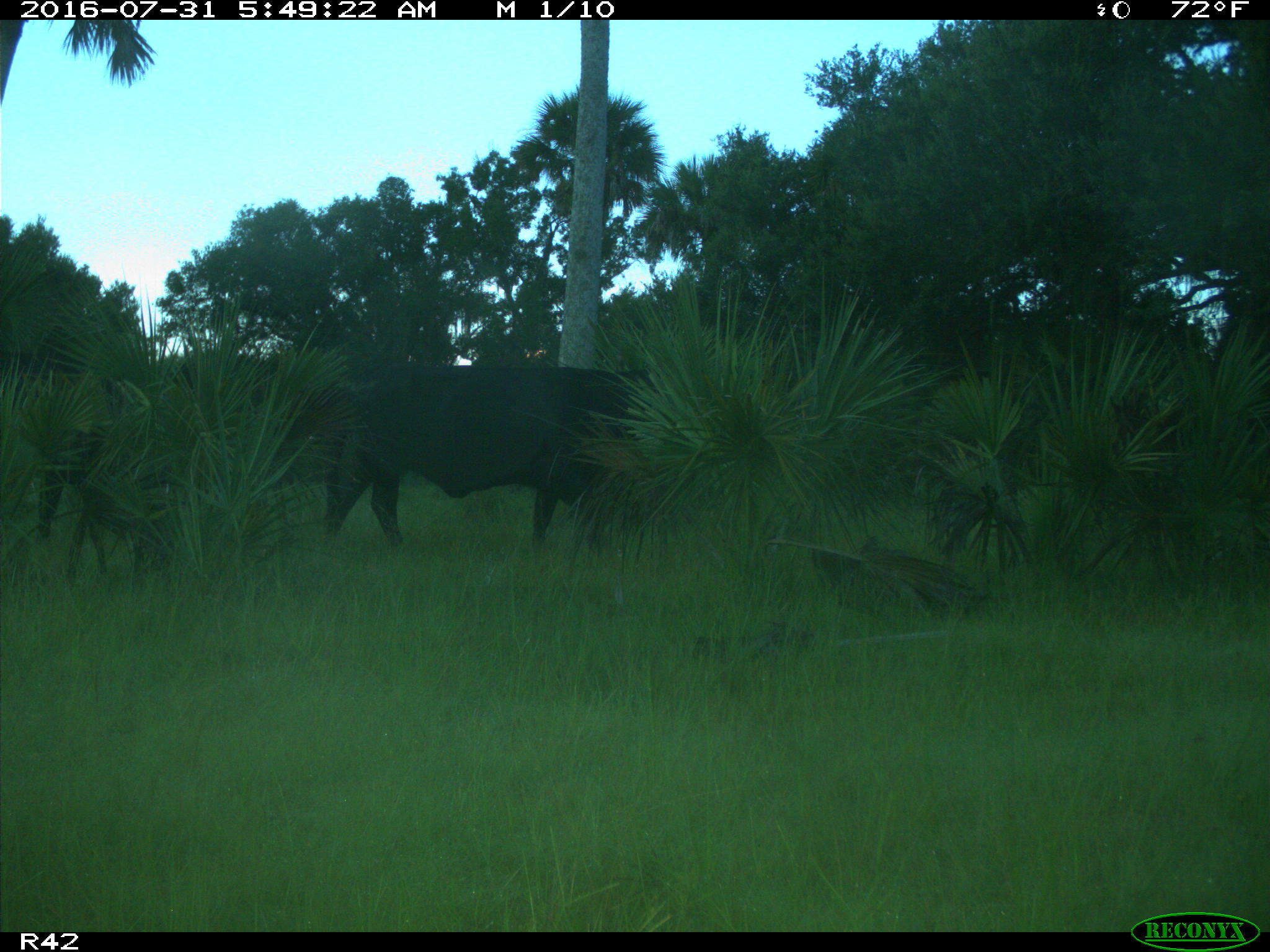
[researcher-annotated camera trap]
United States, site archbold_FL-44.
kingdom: Animalia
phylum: Chordata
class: Mammalia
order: Artiodactyla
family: Bovidae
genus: Bos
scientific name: Bos taurus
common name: domestic cow